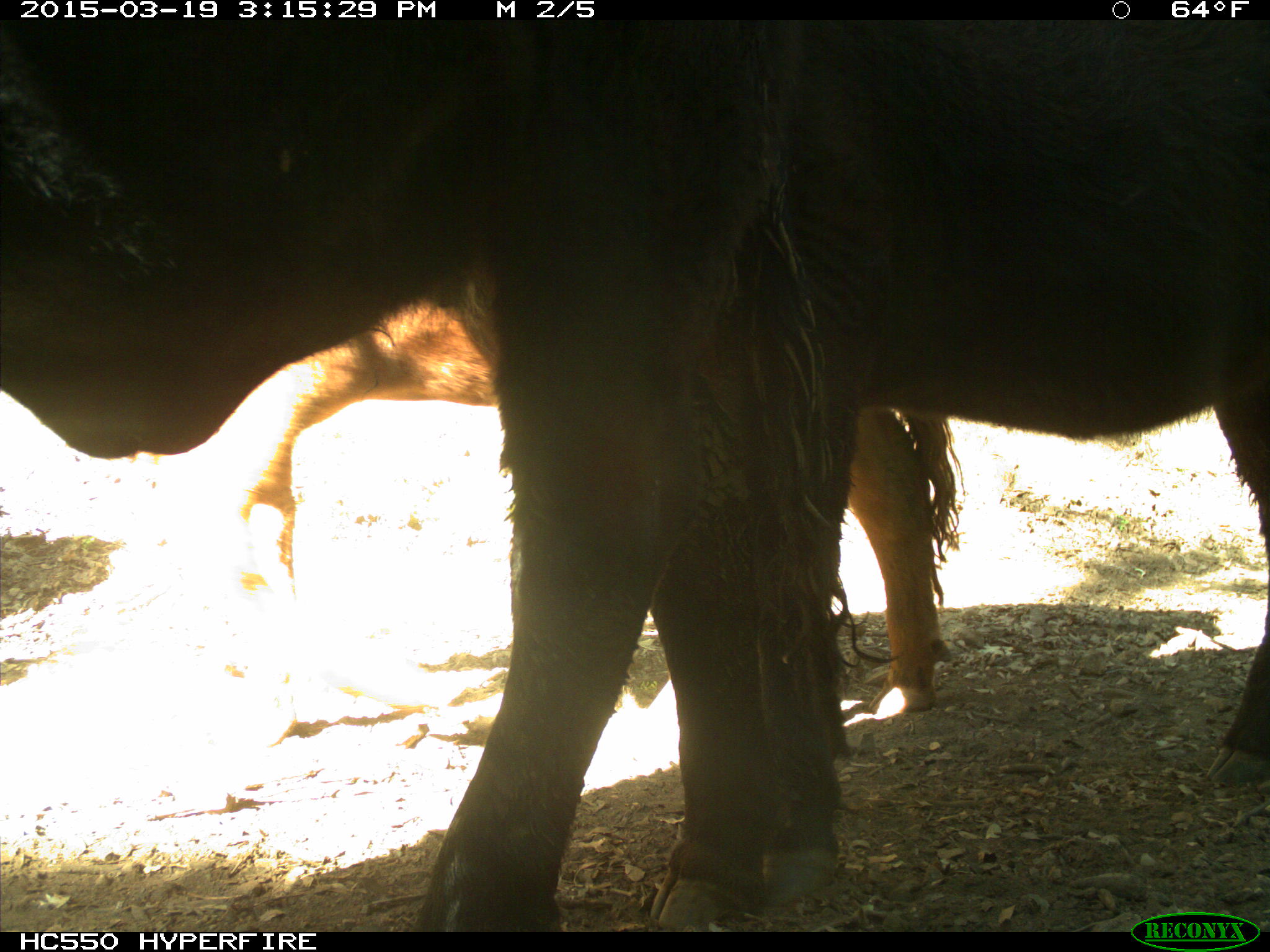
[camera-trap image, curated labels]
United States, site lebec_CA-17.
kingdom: Animalia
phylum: Chordata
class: Mammalia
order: Artiodactyla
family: Bovidae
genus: Bos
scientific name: Bos taurus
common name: domestic cow